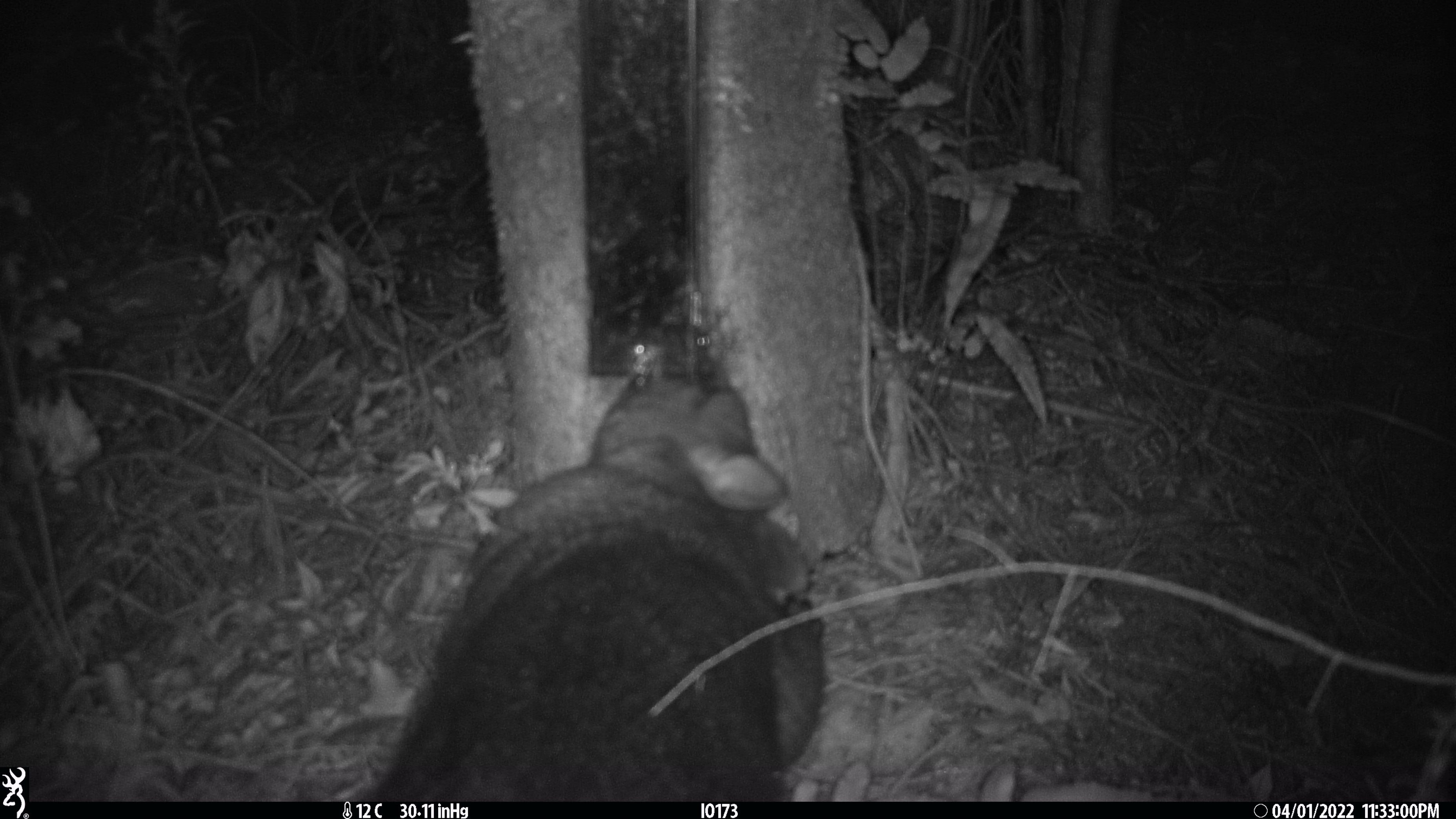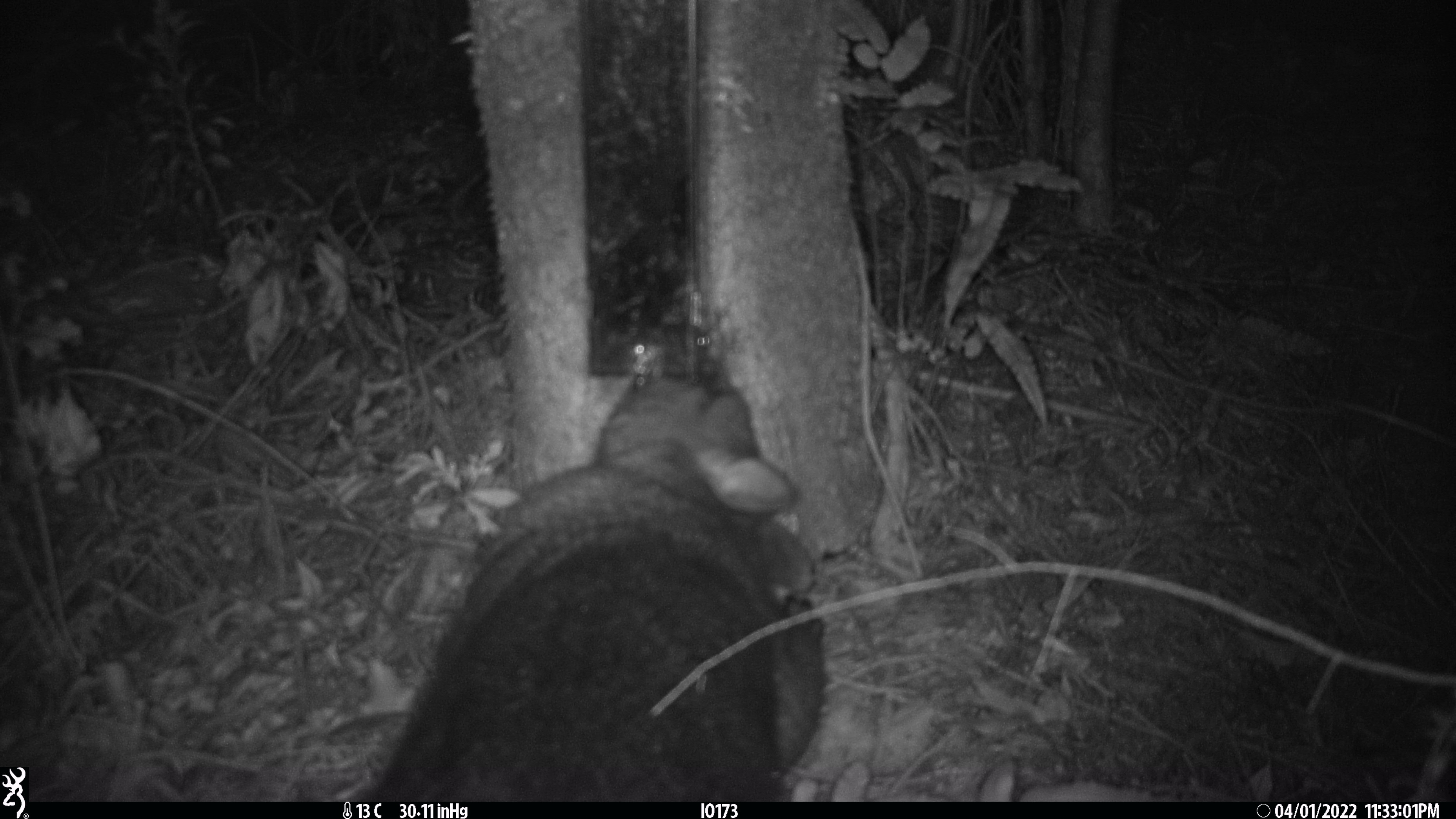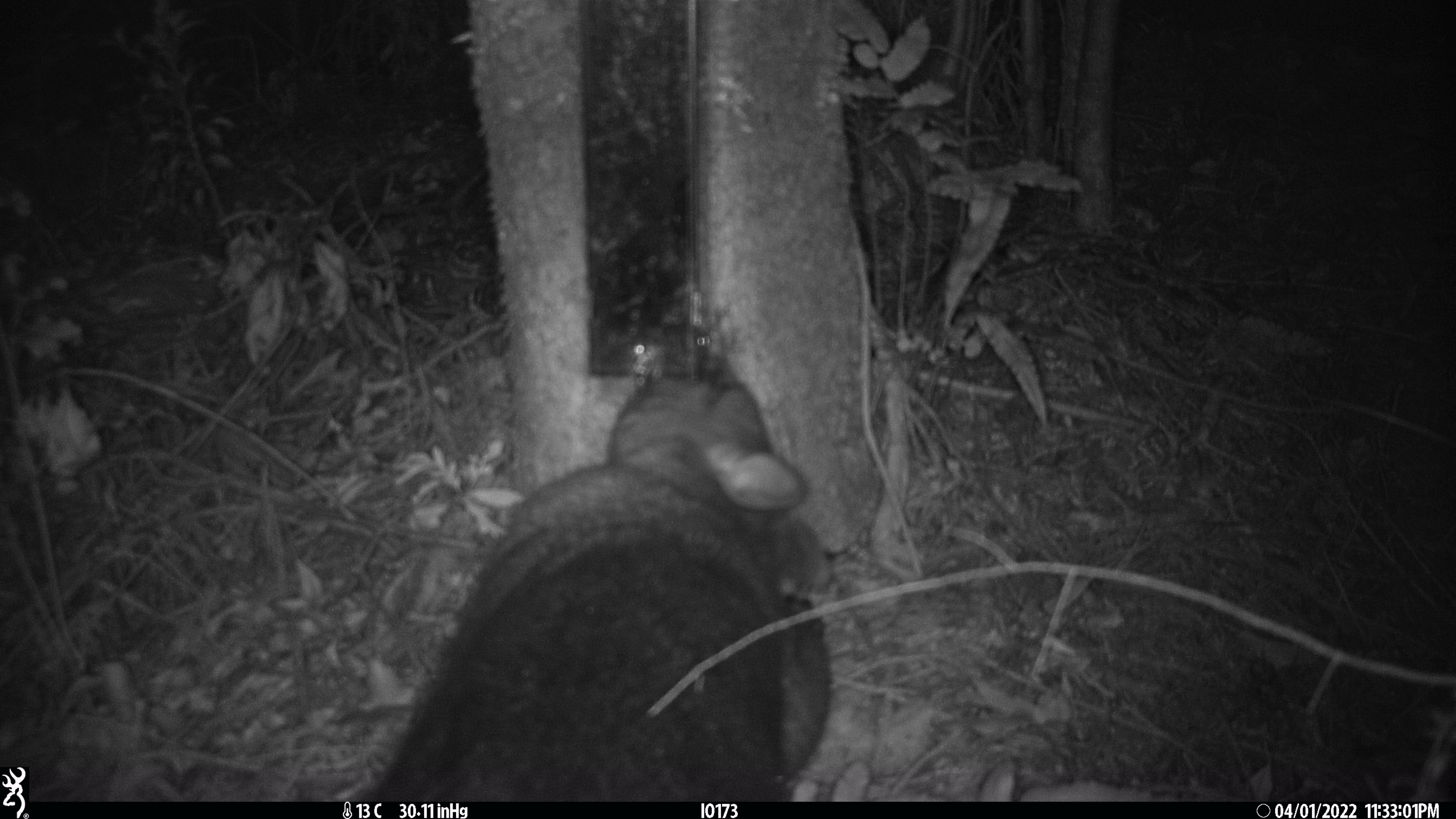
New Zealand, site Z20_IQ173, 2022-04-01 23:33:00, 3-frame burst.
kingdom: Animalia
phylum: Chordata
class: Mammalia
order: Diprotodontia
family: Phalangeridae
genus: Trichosurus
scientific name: Trichosurus vulpecula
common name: common brushtail possum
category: possum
Possum (common brushtail possum) (Trichosurus vulpecula).